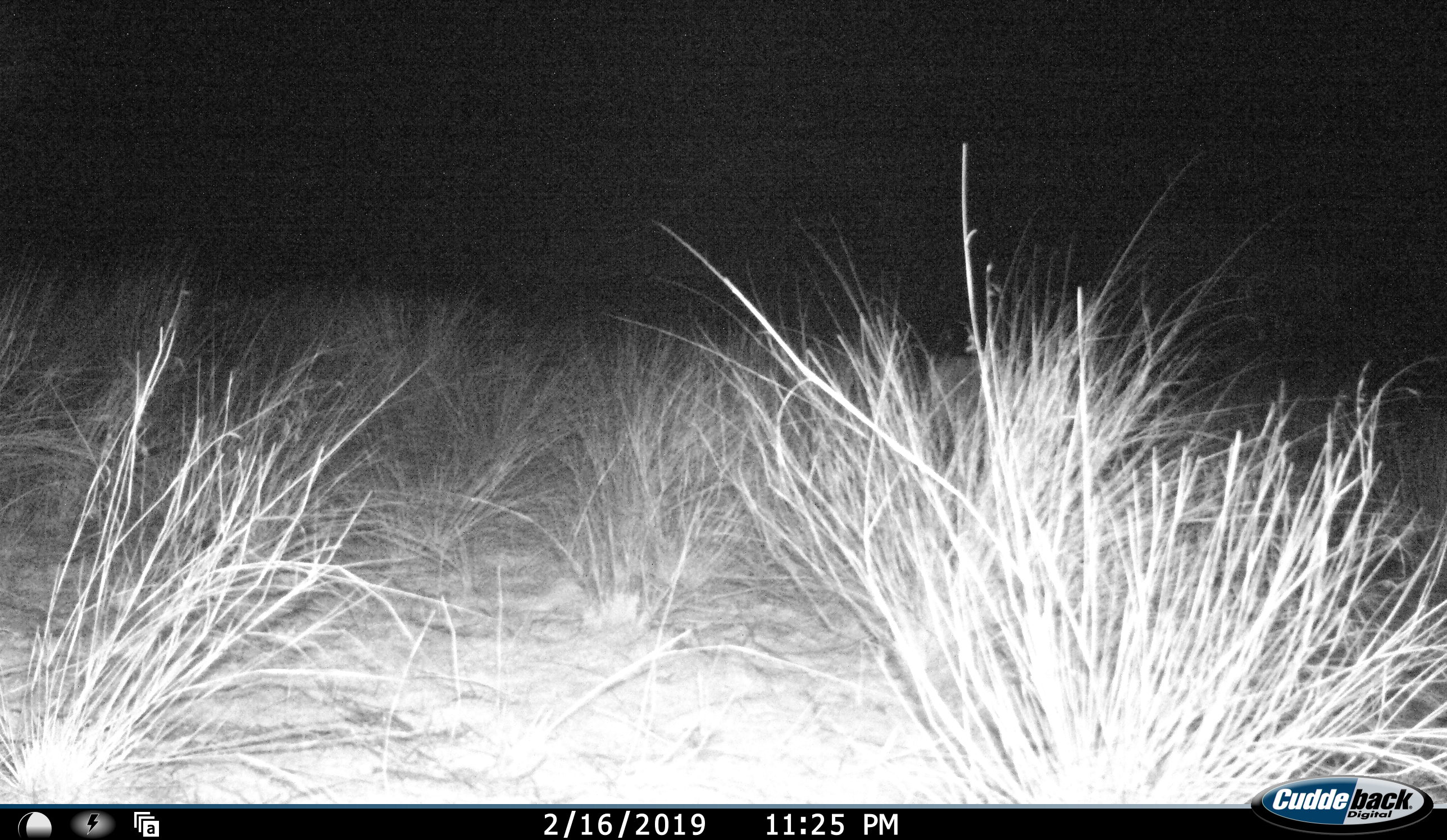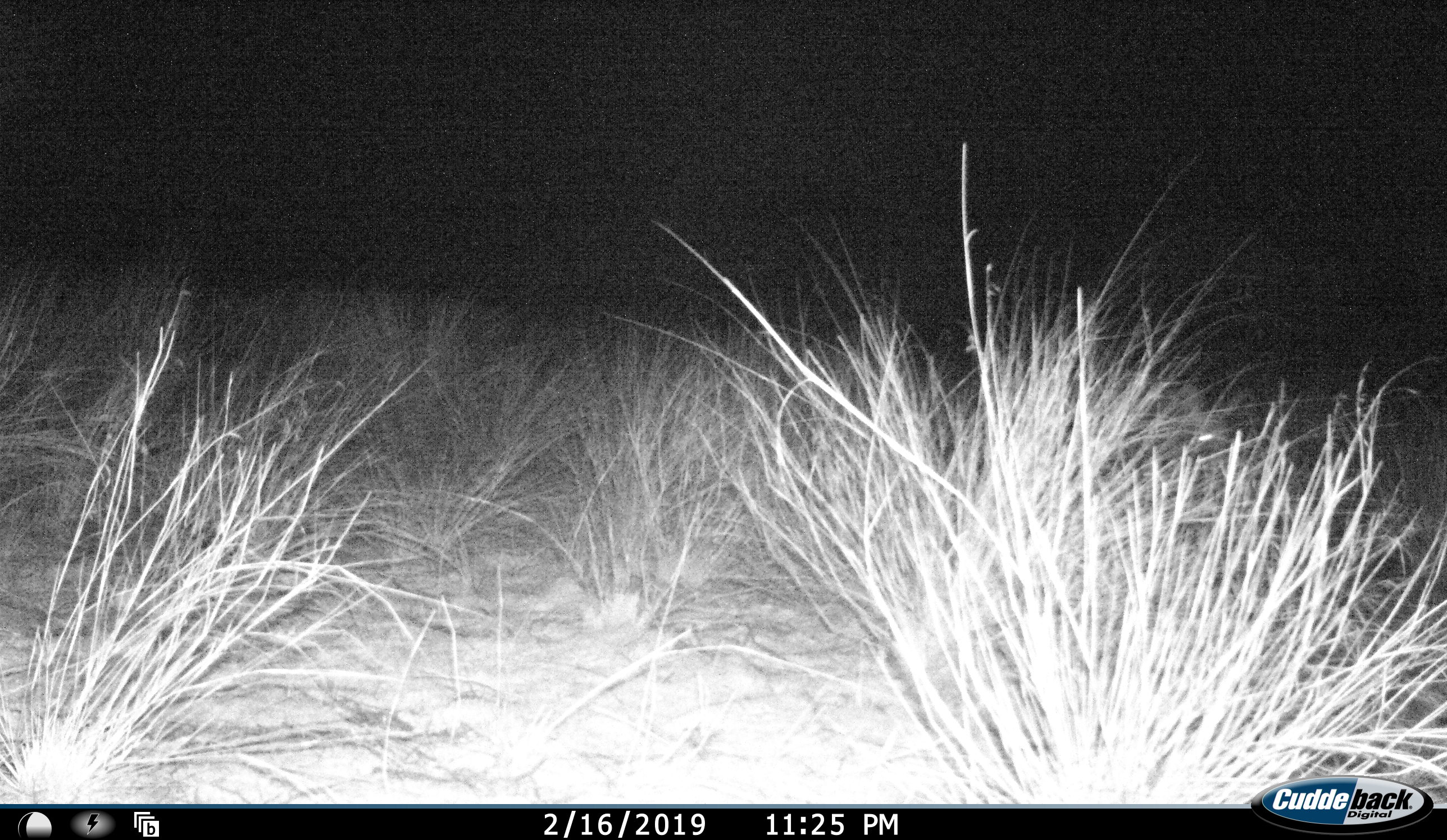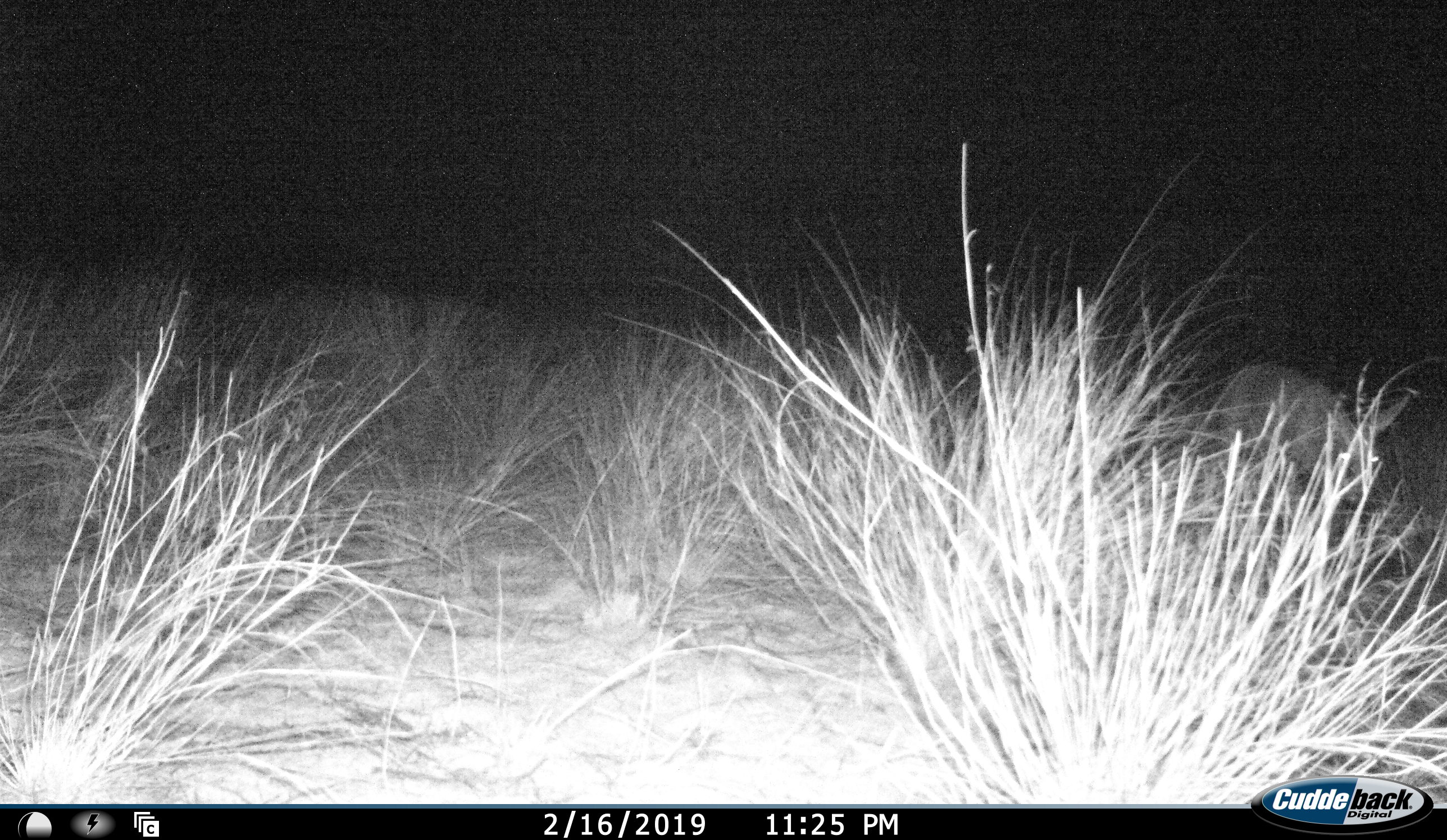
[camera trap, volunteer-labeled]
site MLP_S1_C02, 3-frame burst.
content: unidentified animal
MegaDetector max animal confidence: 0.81